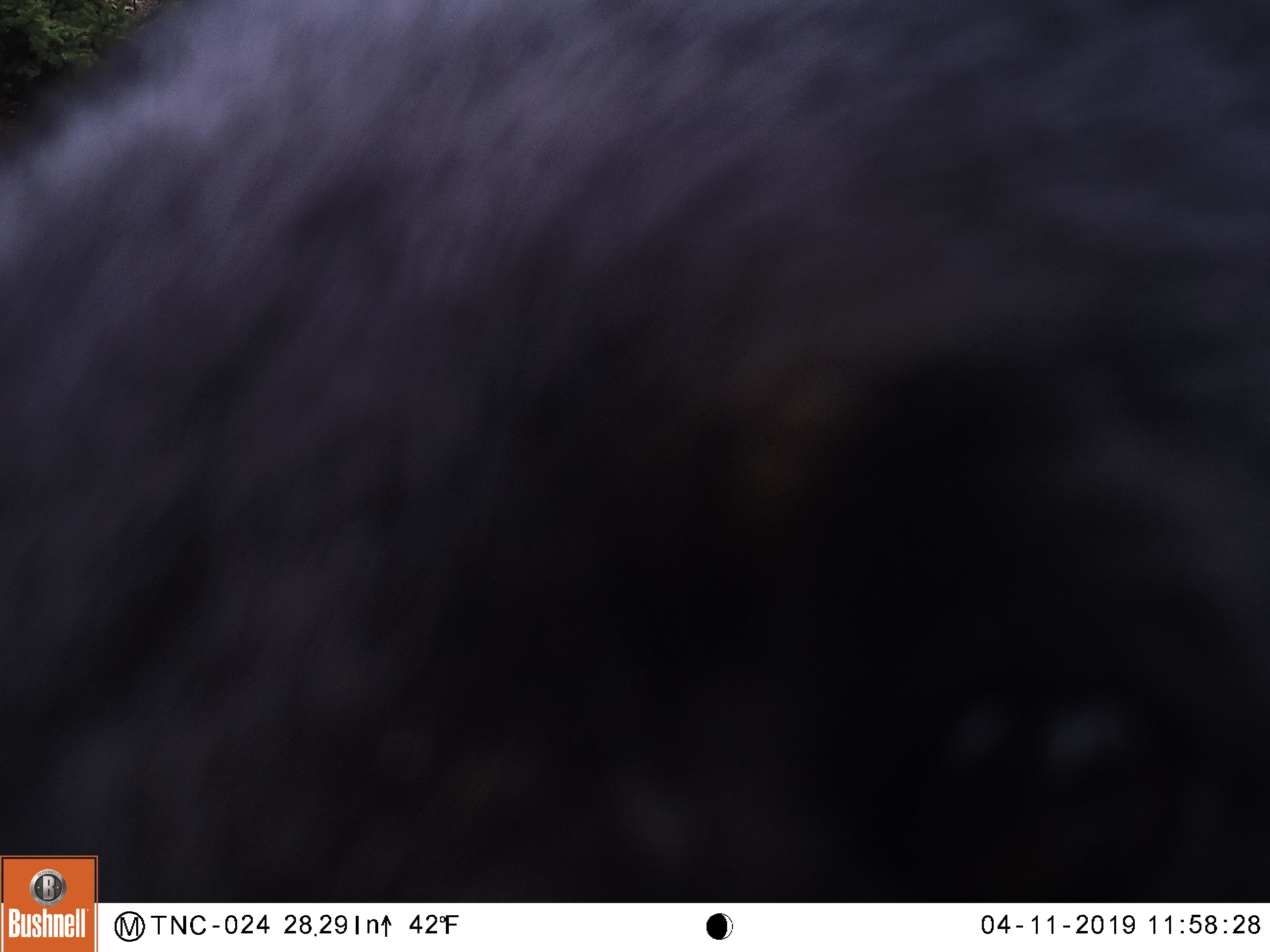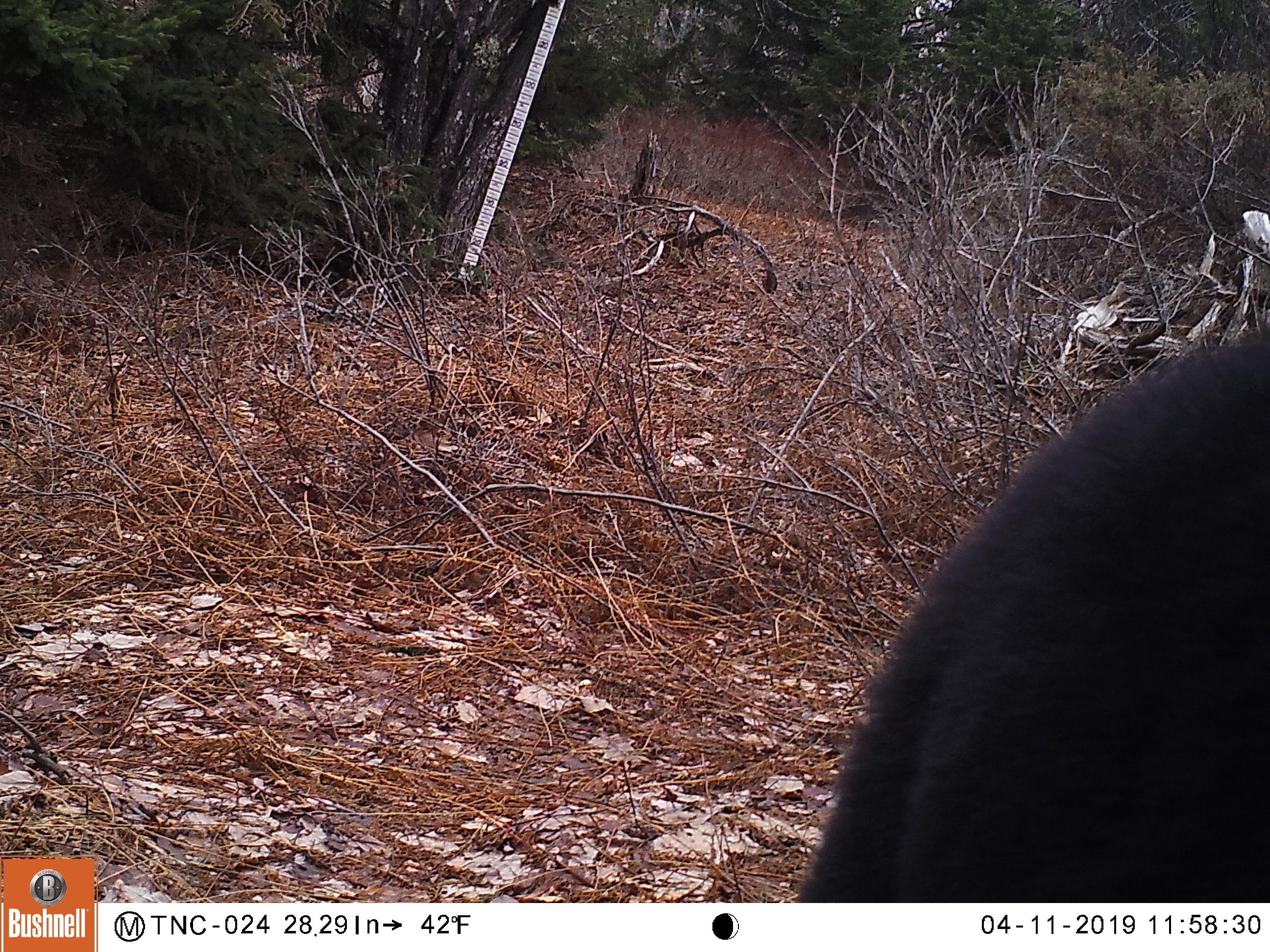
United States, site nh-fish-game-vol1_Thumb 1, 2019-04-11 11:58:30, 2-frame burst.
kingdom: Animalia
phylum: Chordata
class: Mammalia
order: Carnivora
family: Ursidae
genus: Ursus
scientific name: Ursus americanus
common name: black bear